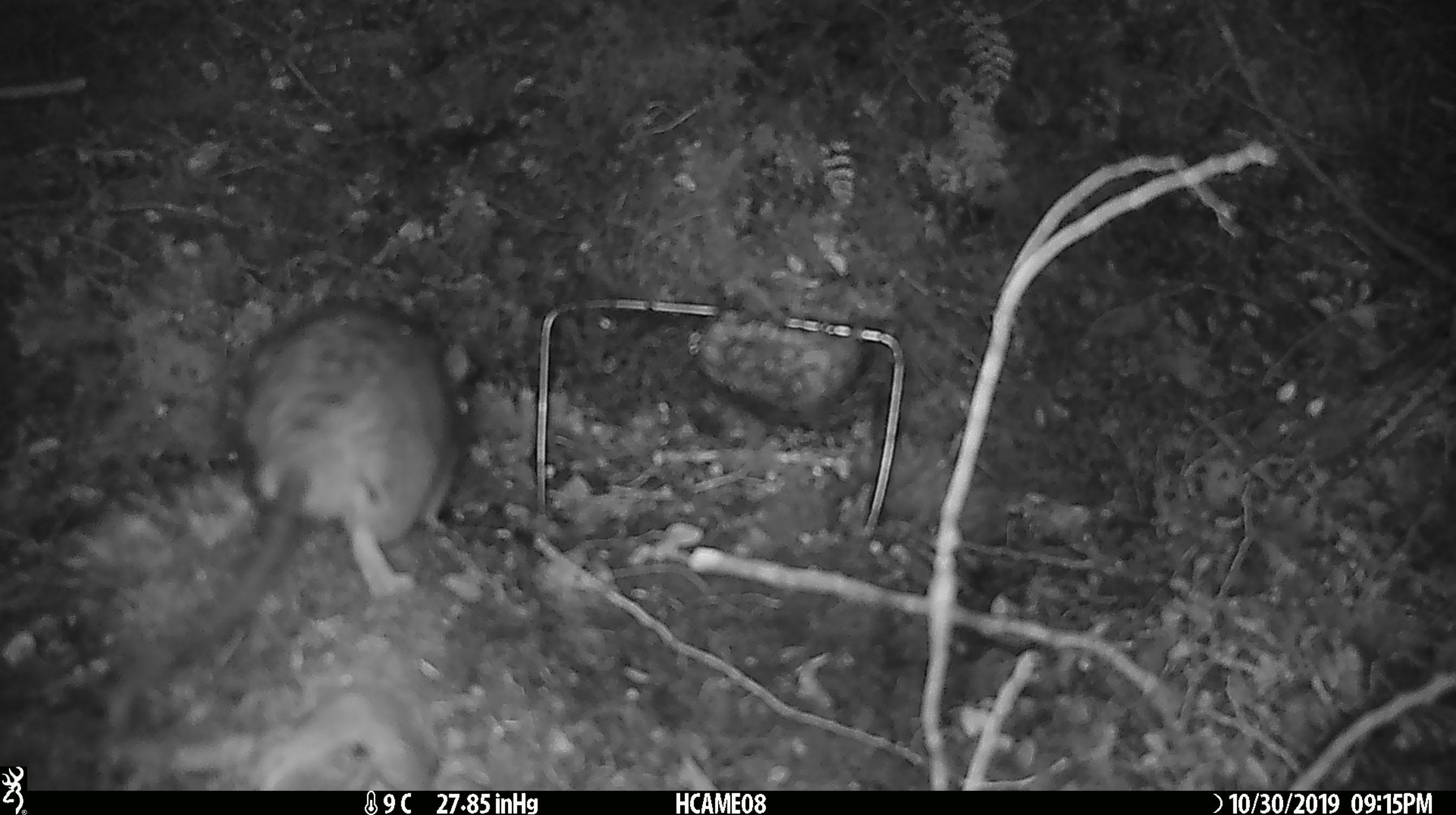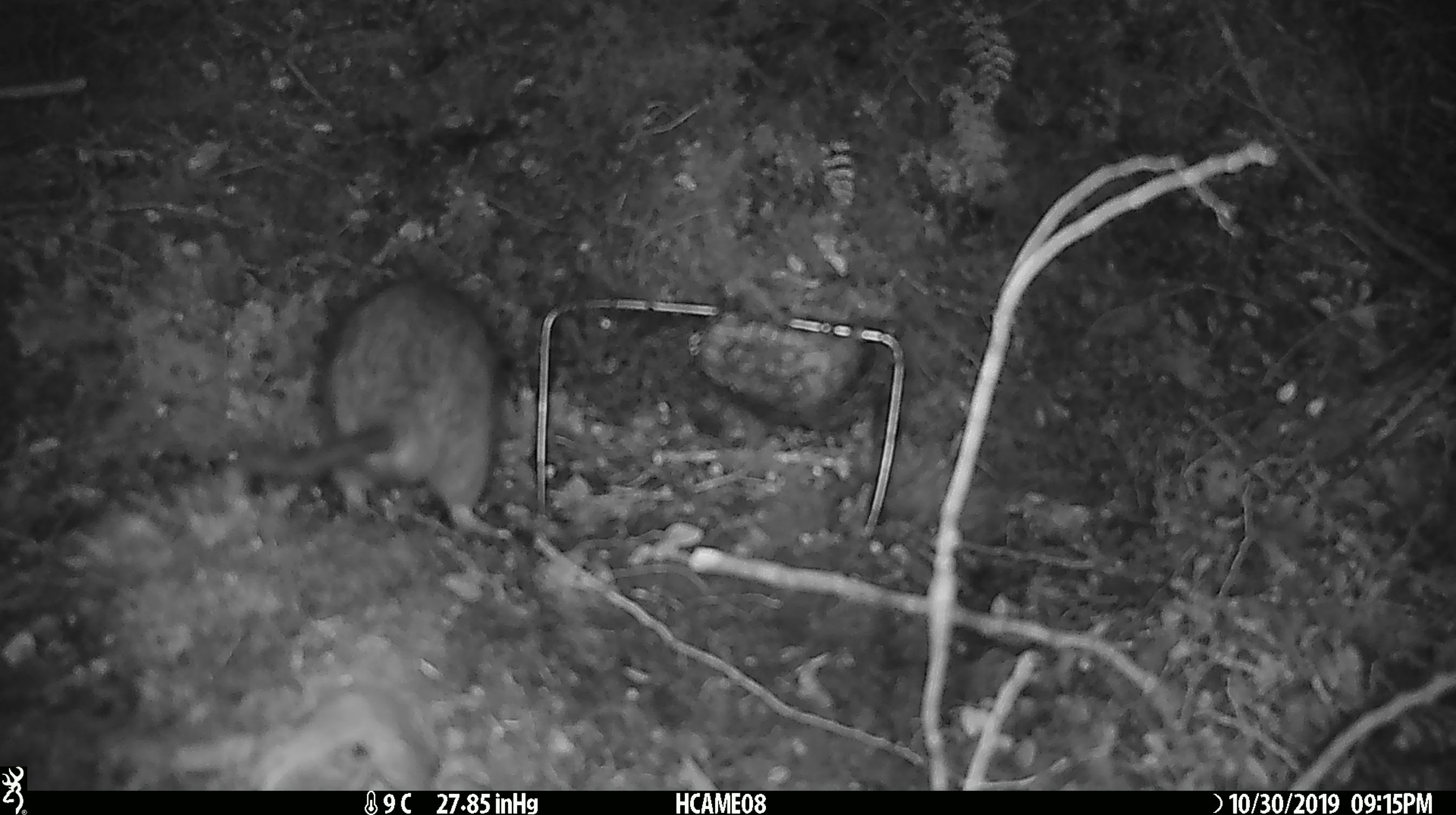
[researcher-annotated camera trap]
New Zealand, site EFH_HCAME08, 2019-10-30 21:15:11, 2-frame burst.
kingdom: Animalia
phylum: Chordata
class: Mammalia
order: Rodentia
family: Muridae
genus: Rattus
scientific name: Rattus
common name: rat